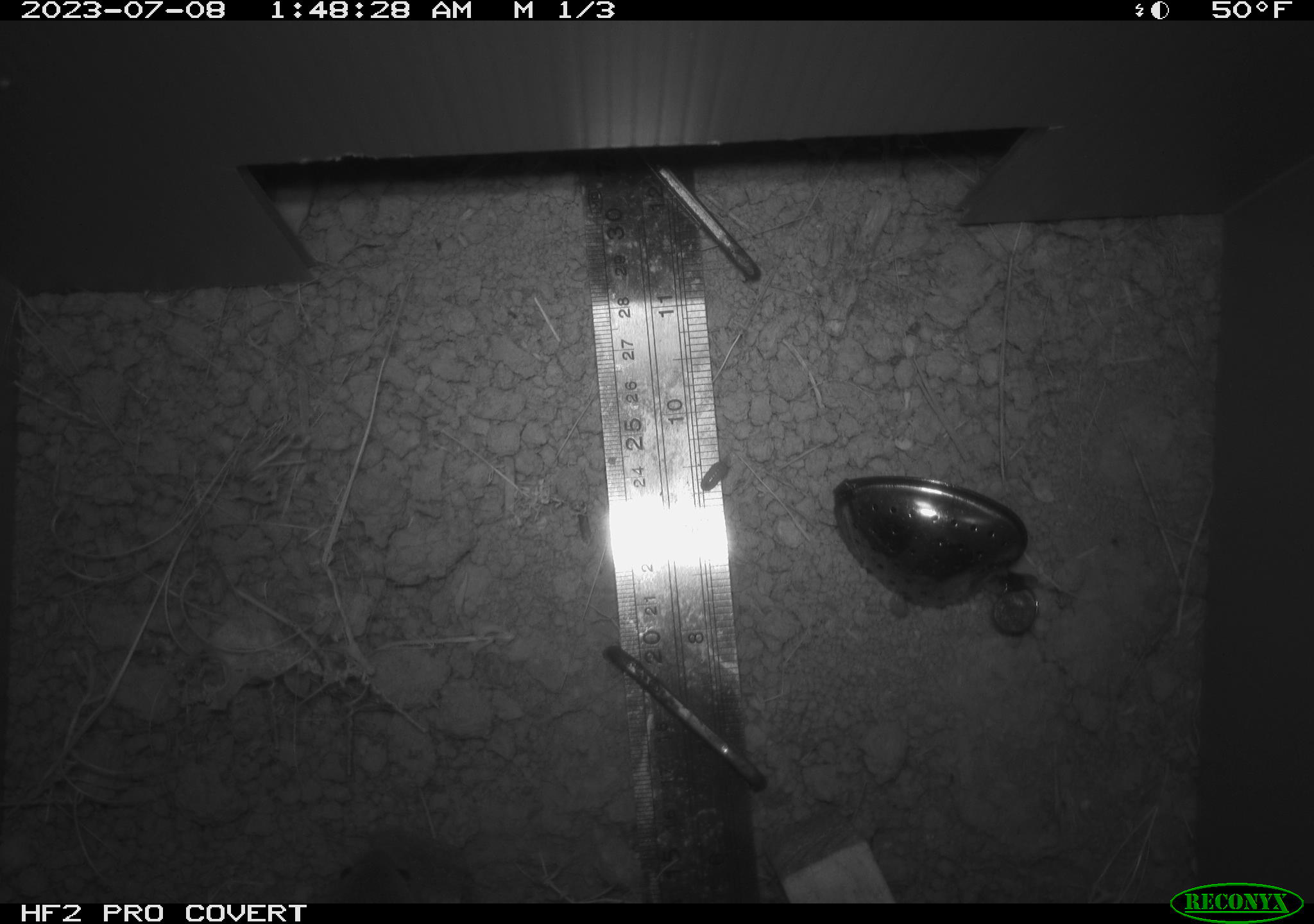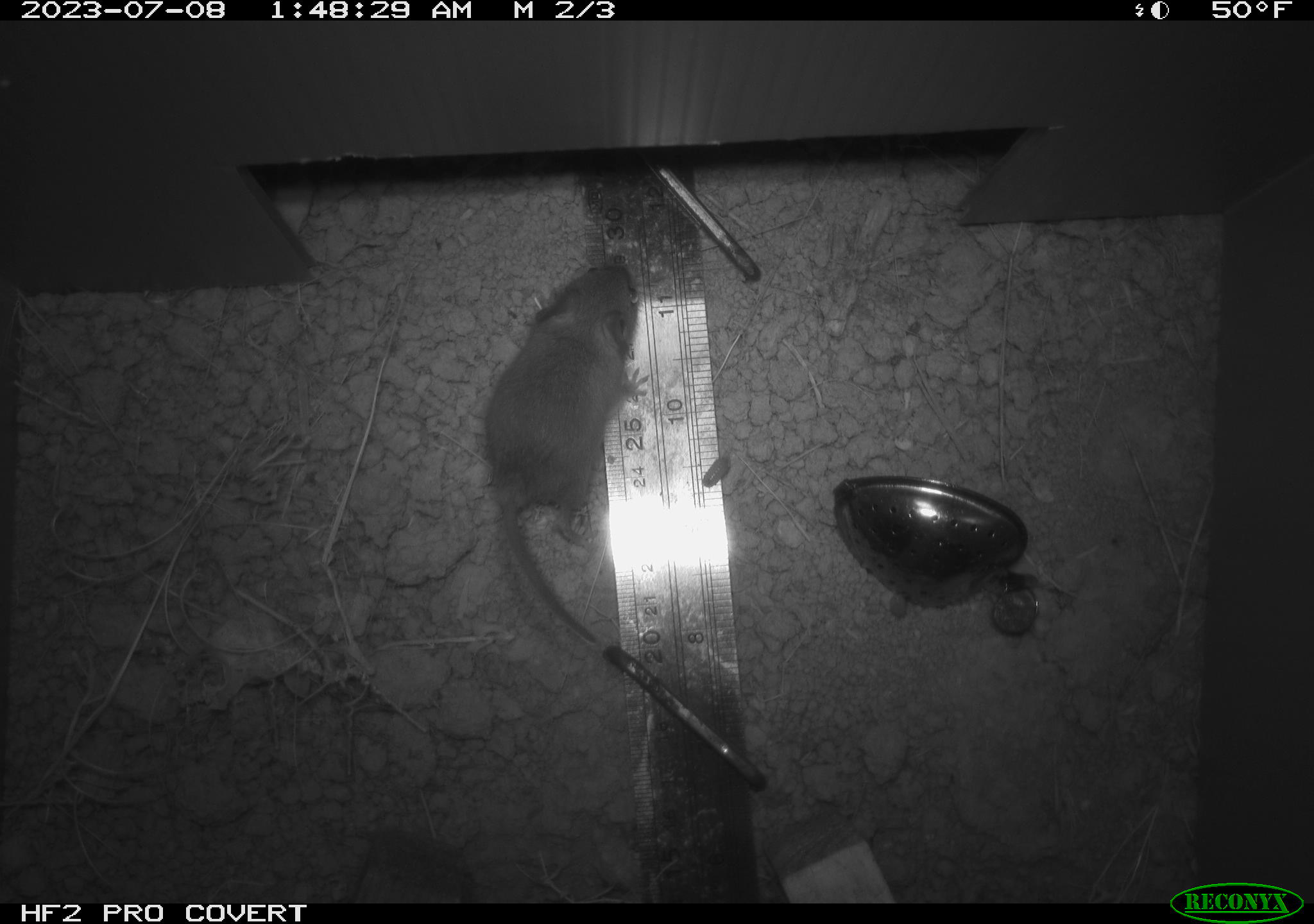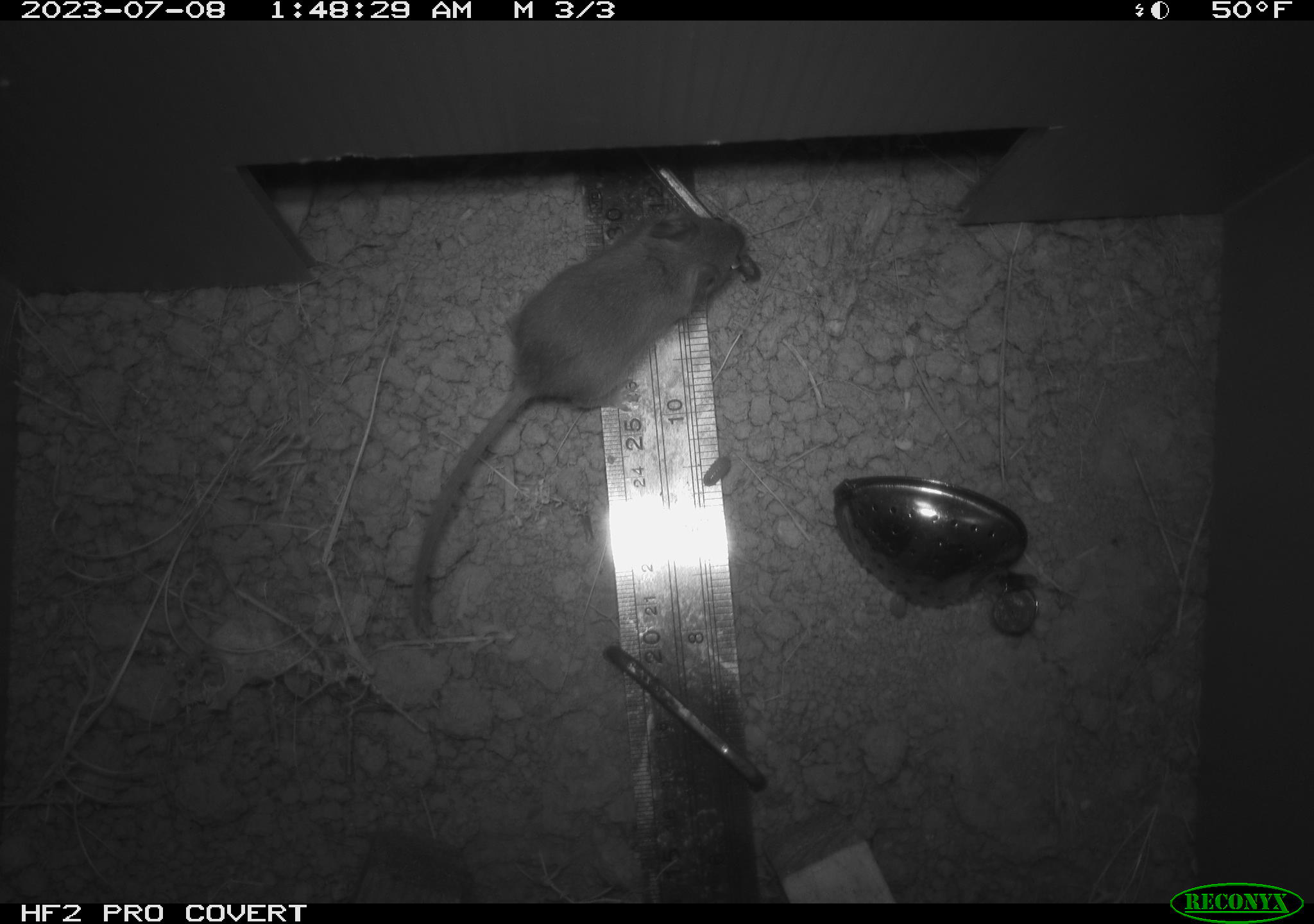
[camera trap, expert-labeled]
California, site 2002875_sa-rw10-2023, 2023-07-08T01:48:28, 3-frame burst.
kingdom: Animalia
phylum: Chordata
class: Mammalia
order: Rodentia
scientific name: Rodentia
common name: rodent